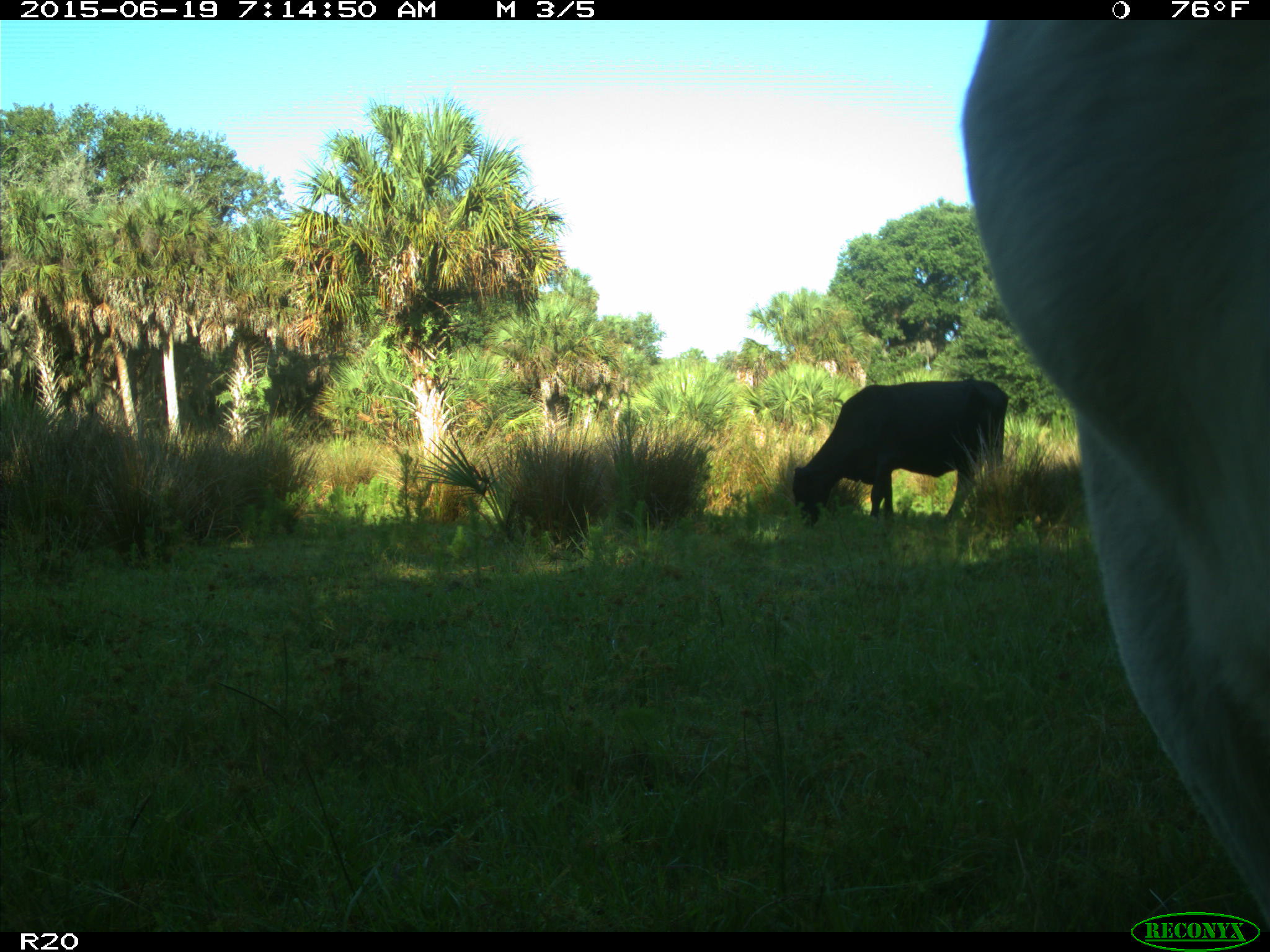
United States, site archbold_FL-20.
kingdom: Animalia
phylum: Chordata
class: Mammalia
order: Artiodactyla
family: Bovidae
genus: Bos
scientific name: Bos taurus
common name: domestic cow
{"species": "Bos taurus (domestic cow)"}